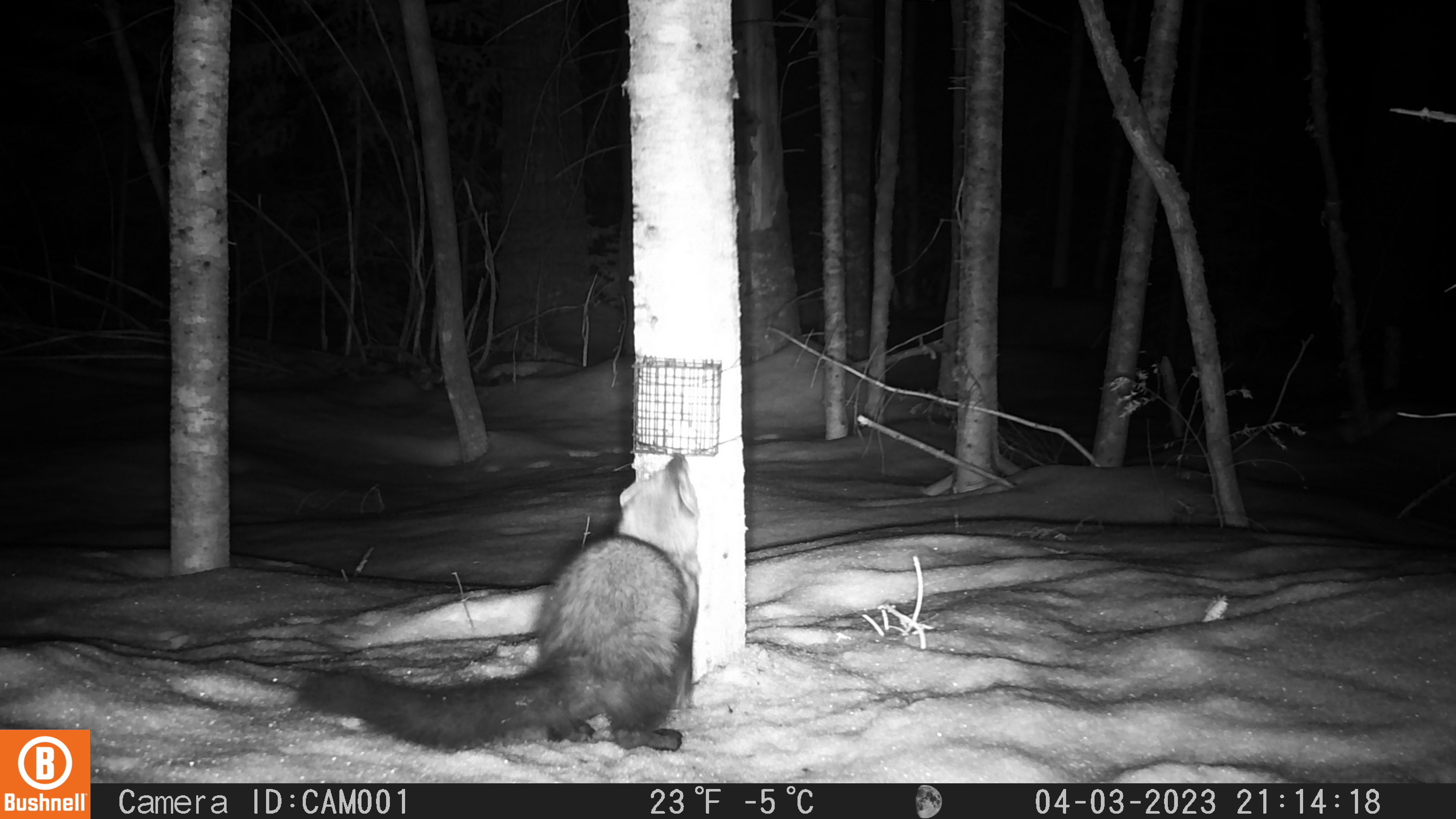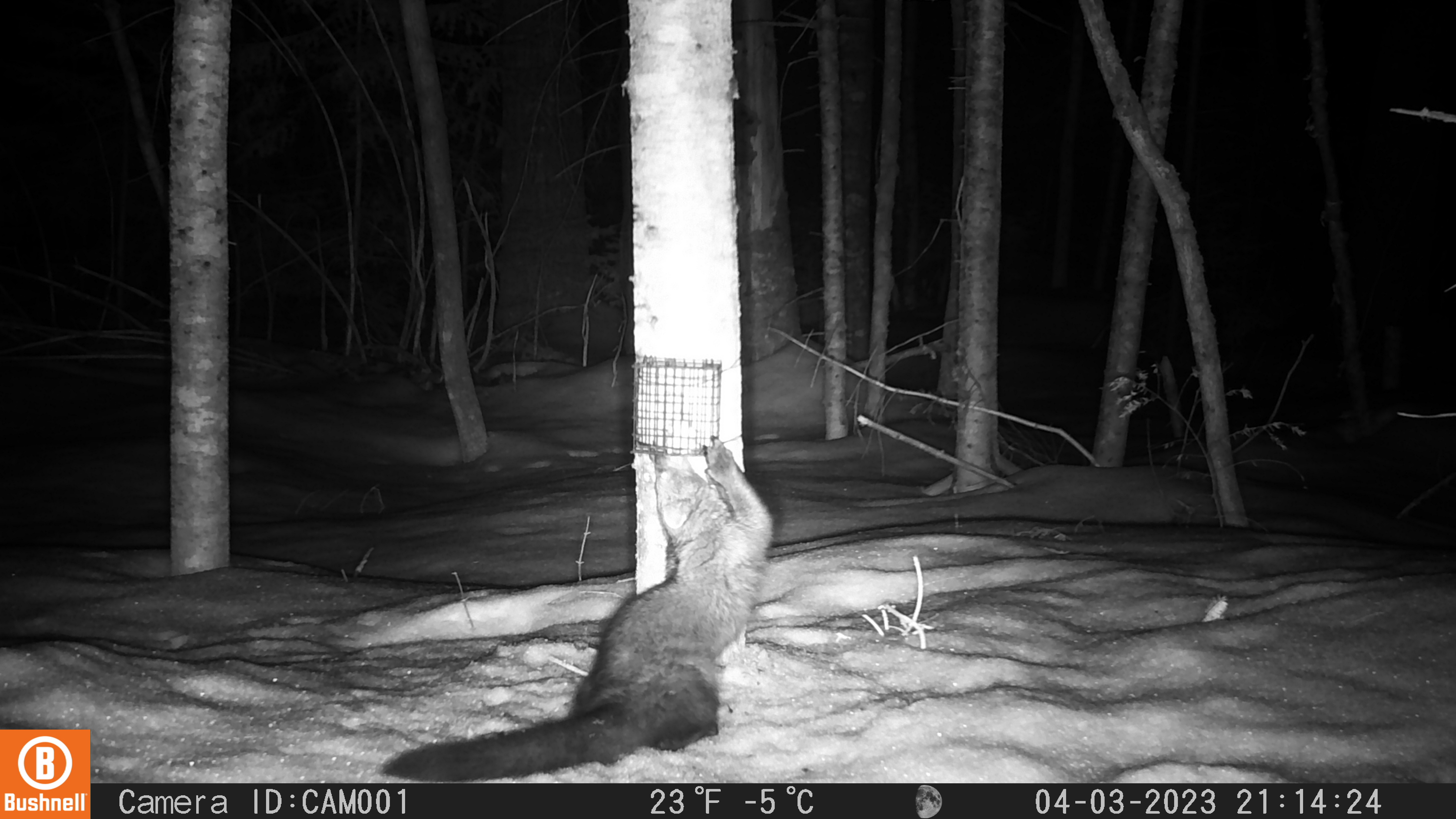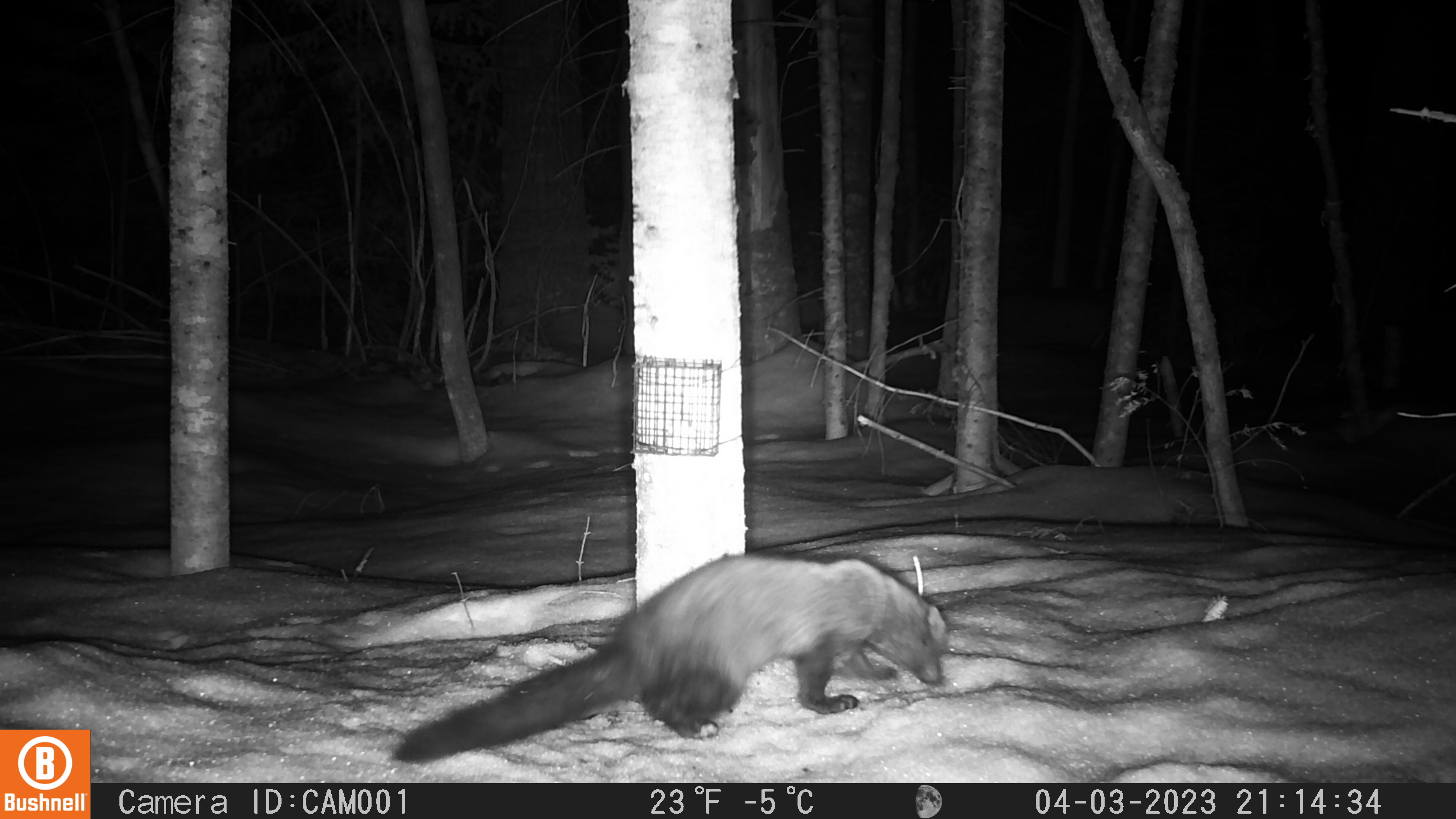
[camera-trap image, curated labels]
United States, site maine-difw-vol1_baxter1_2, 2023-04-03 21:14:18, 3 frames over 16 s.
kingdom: Animalia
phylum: Chordata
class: Mammalia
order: Carnivora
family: Mustelidae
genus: Pekania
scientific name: Pekania pennanti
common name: fisher